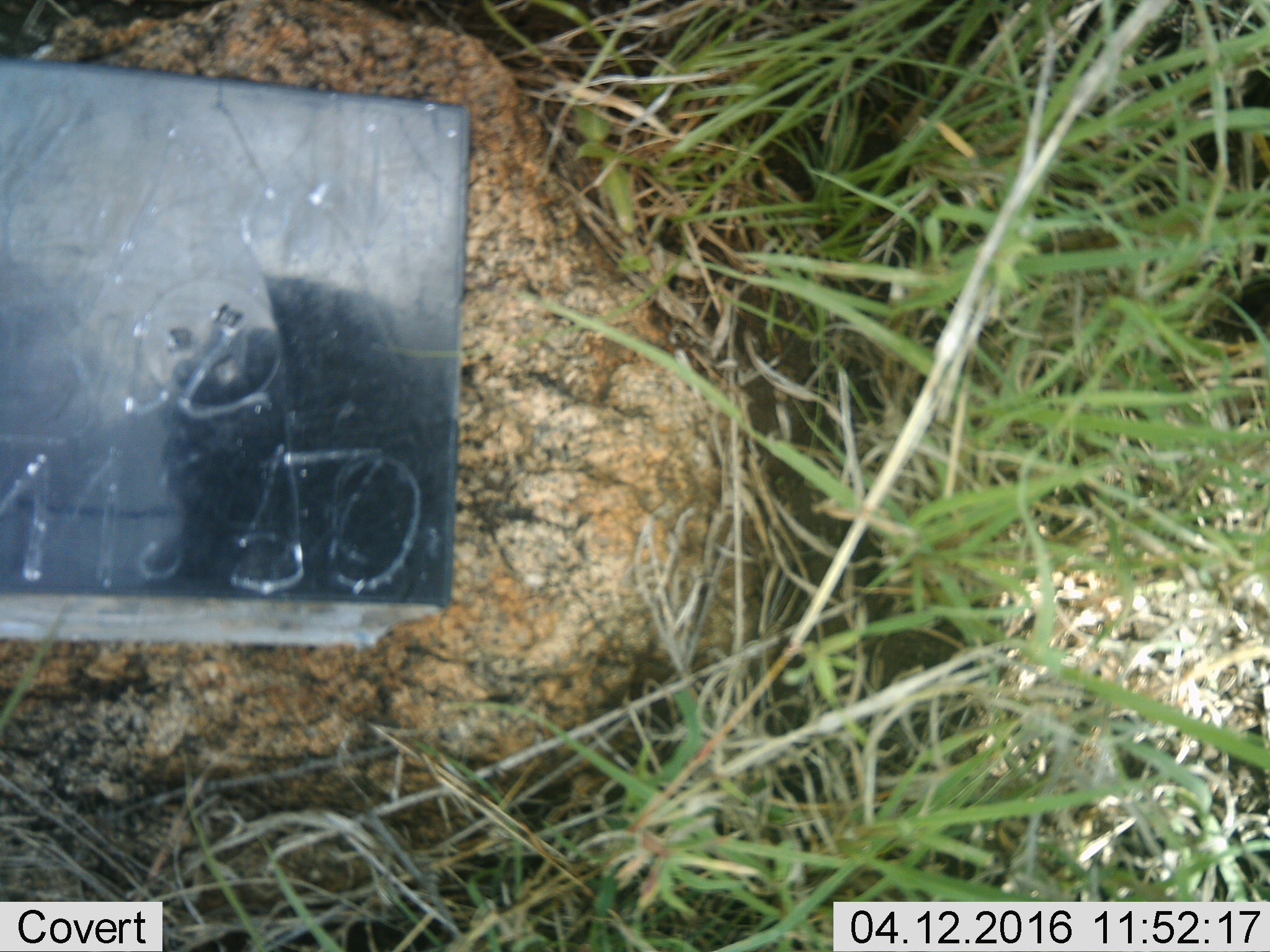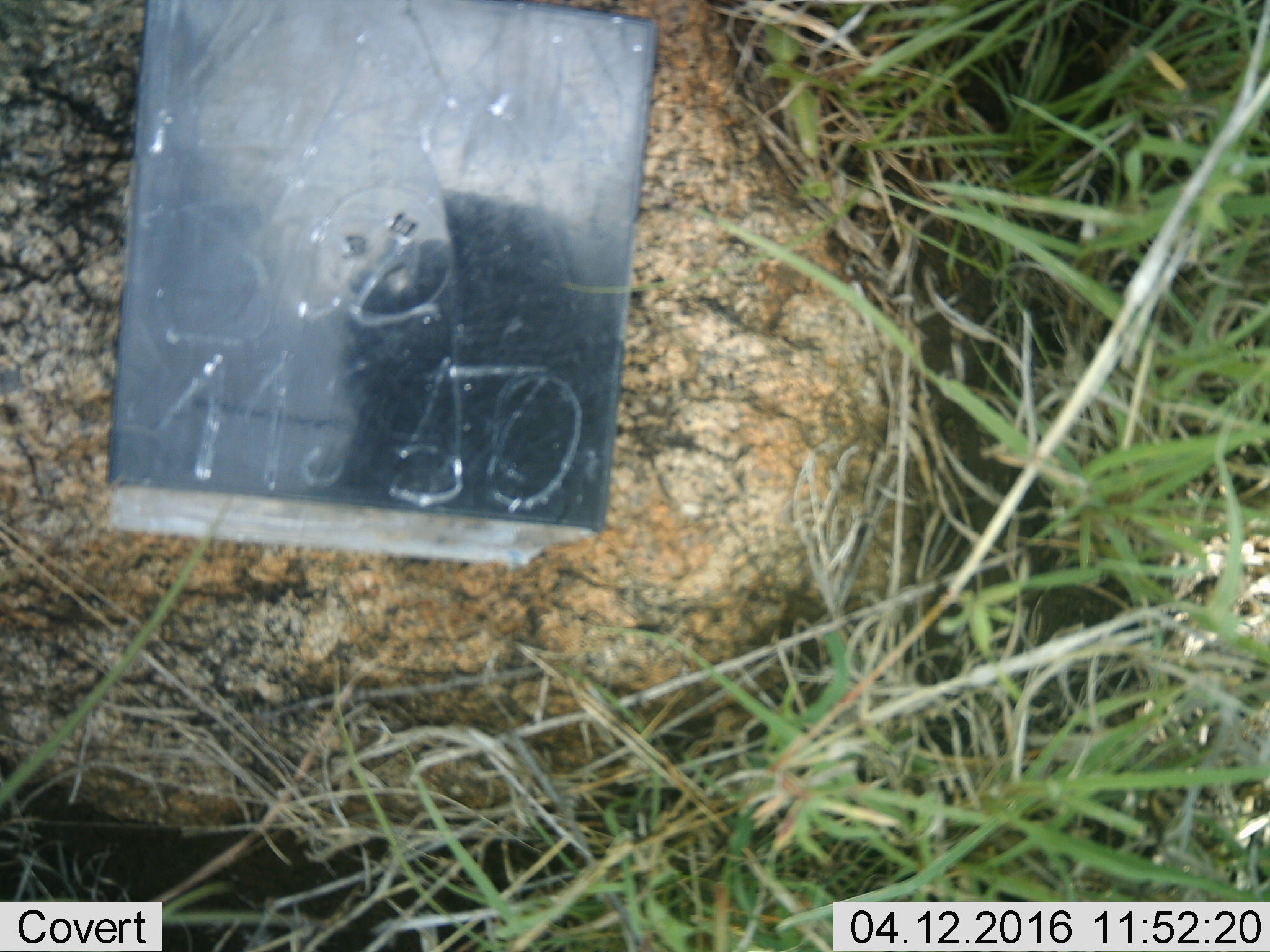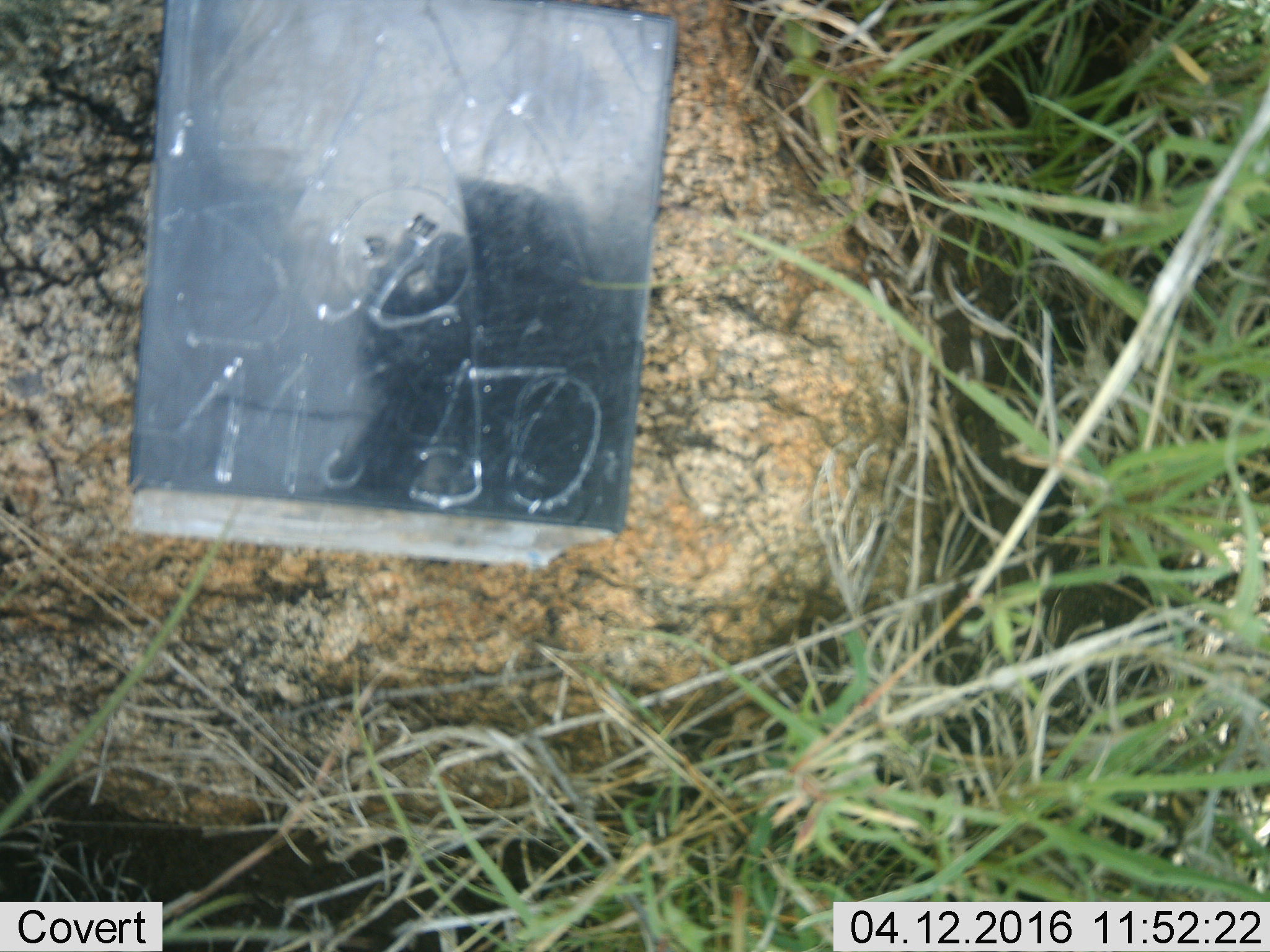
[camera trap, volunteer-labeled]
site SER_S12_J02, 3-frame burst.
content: unidentified animal